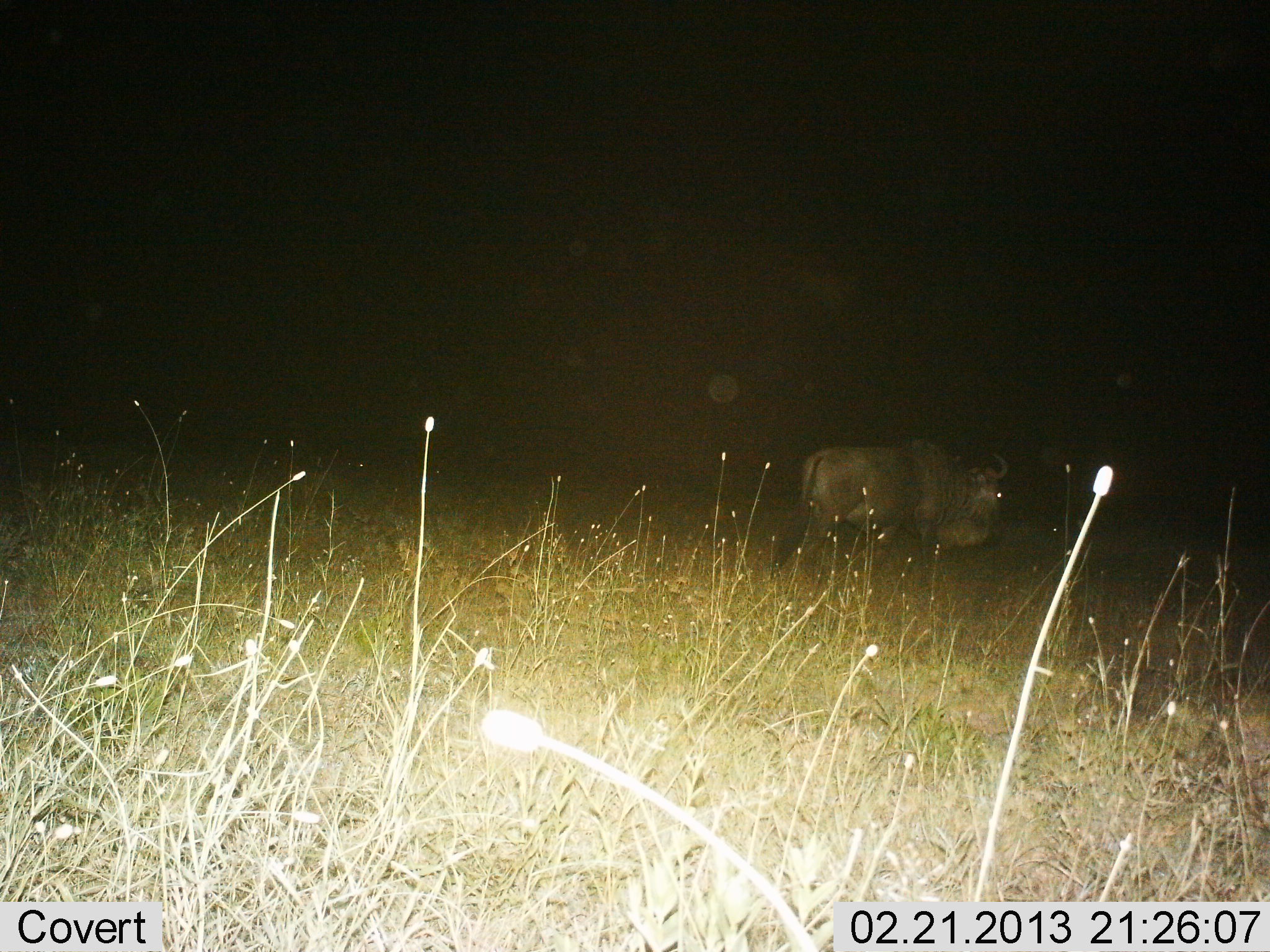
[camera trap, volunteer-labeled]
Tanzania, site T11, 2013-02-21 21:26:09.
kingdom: Animalia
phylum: Chordata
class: Mammalia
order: Artiodactyla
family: Bovidae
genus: Connochaetes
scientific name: Connochaetes taurinus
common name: blue wildebeest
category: wildebeest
Wildebeest (blue wildebeest) (Connochaetes taurinus), count 1. Behavior (volunteer vote fractions): standing 52%, resting 0%, moving 48%, interacting 0%. Young present (vote fraction): 0%. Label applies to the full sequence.